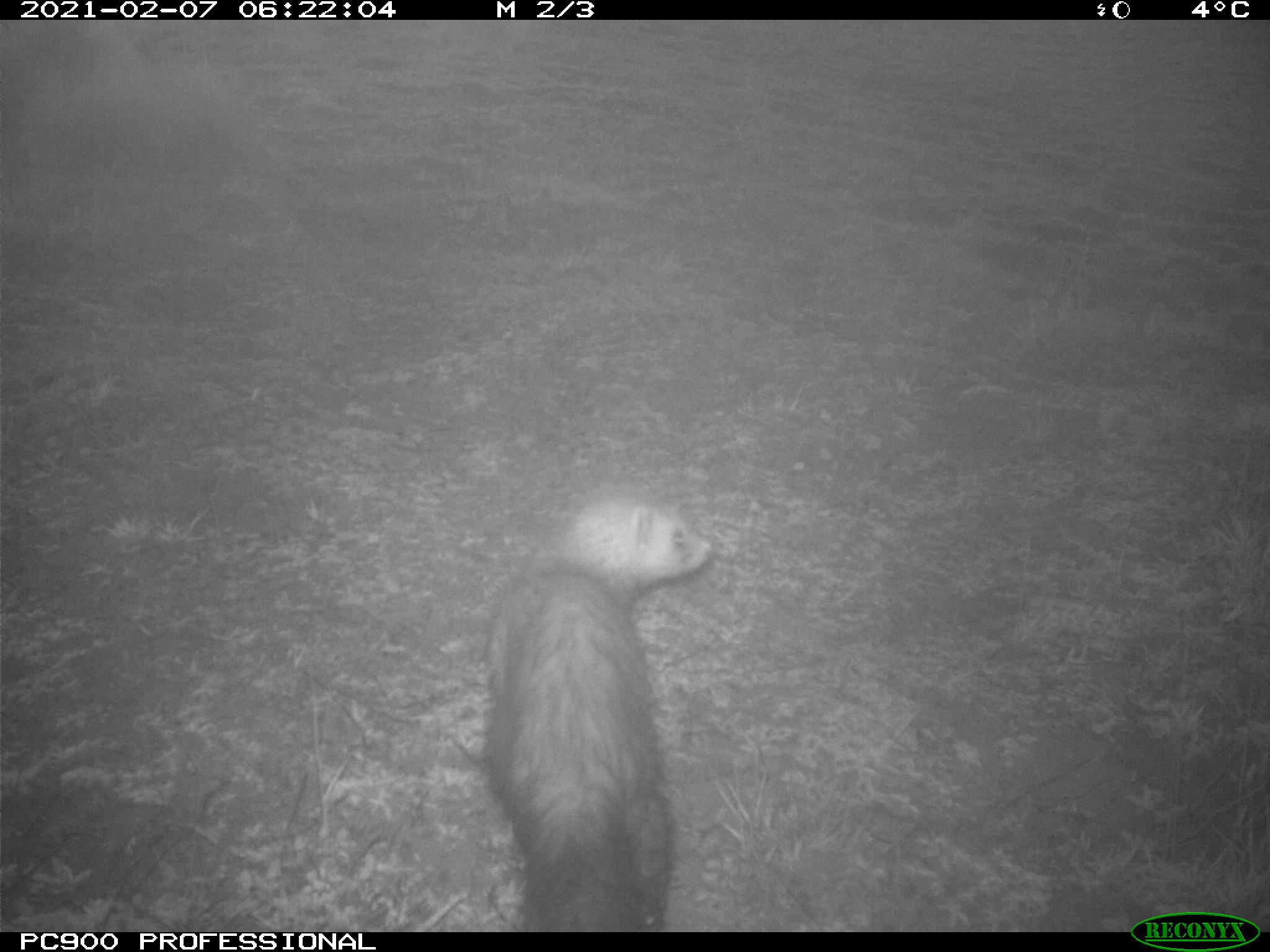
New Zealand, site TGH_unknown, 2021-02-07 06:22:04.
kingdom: Animalia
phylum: Chordata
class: Mammalia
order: Carnivora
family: Mustelidae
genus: Mustela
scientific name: Mustela furo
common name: ferret